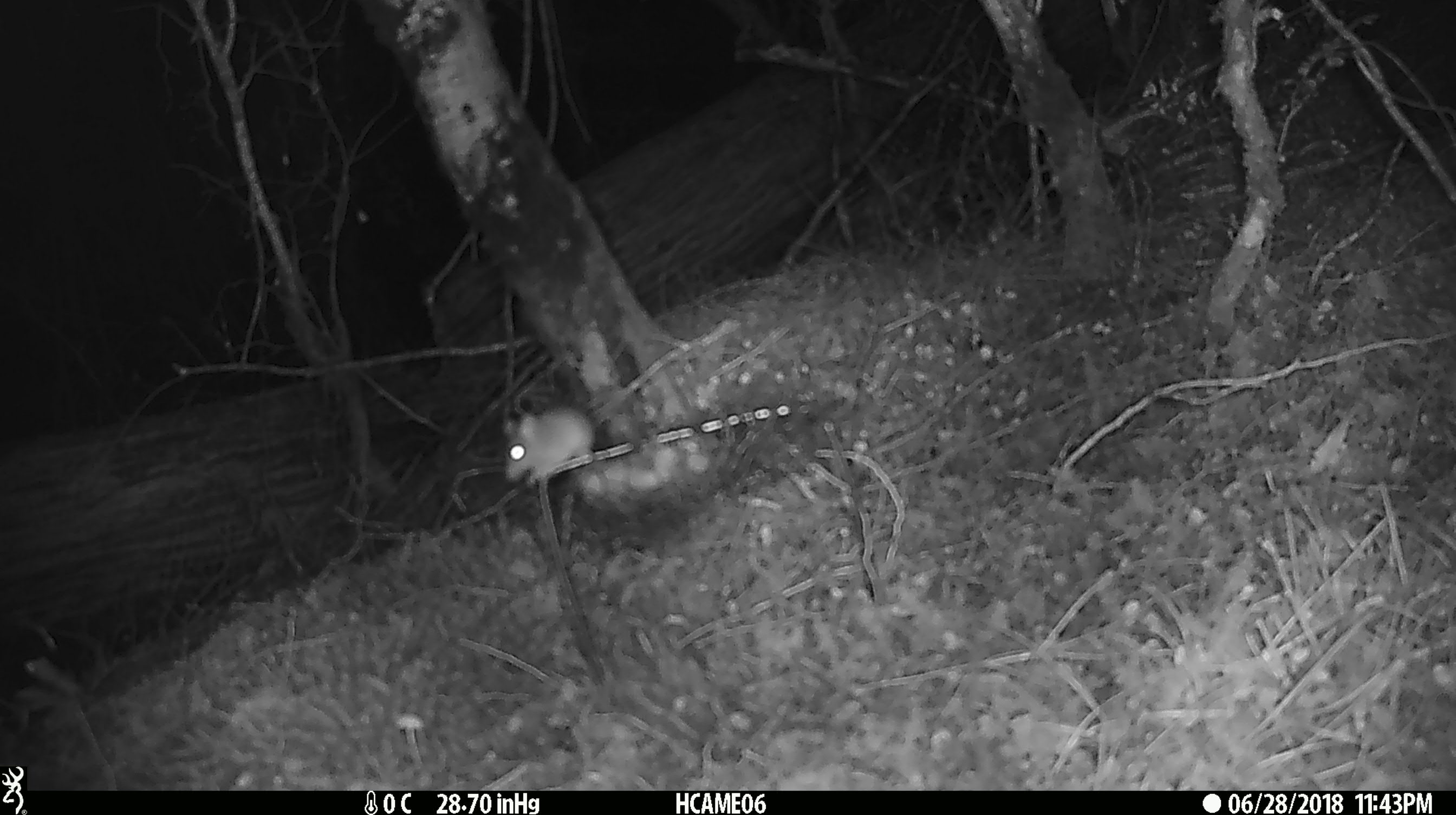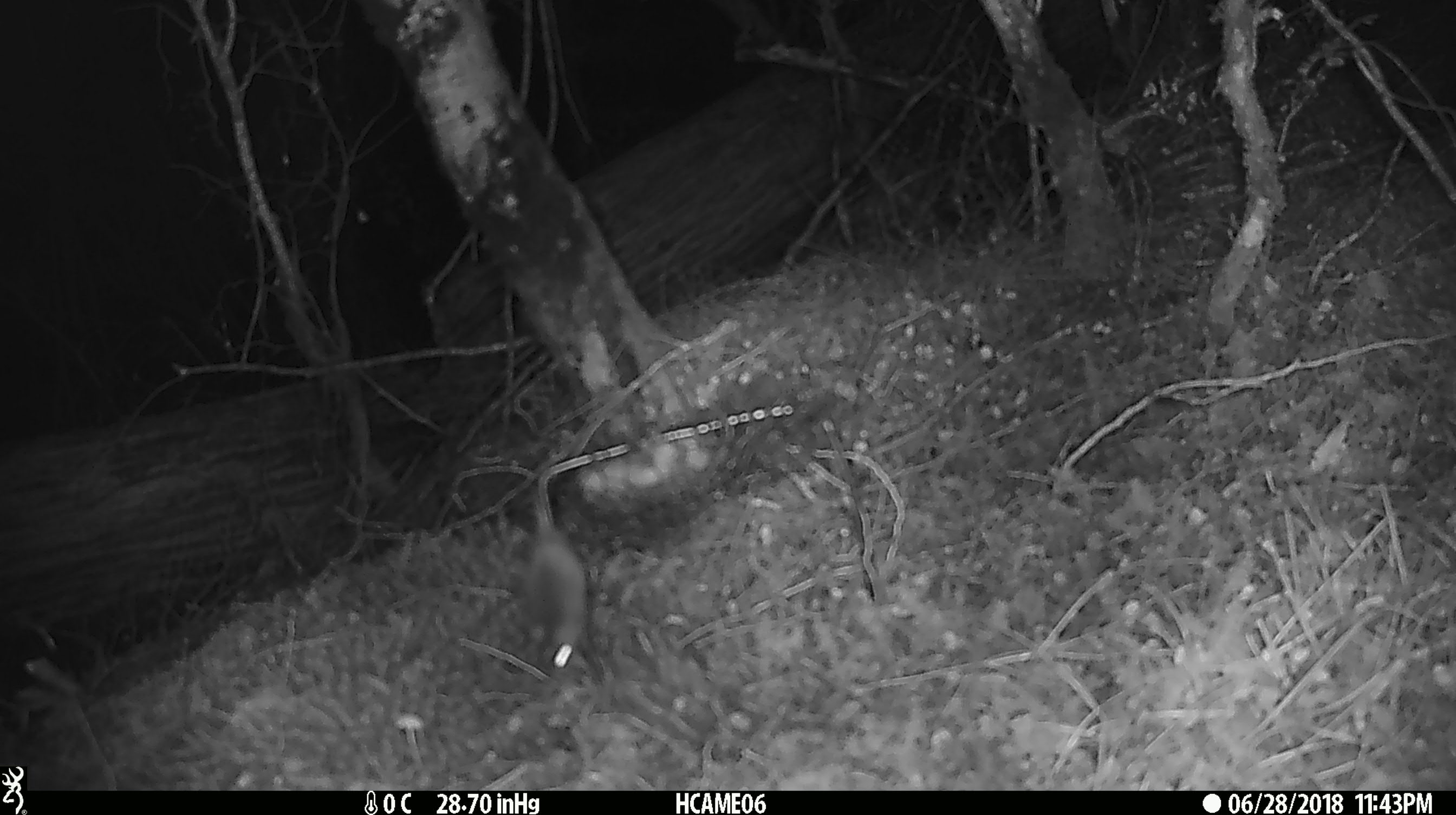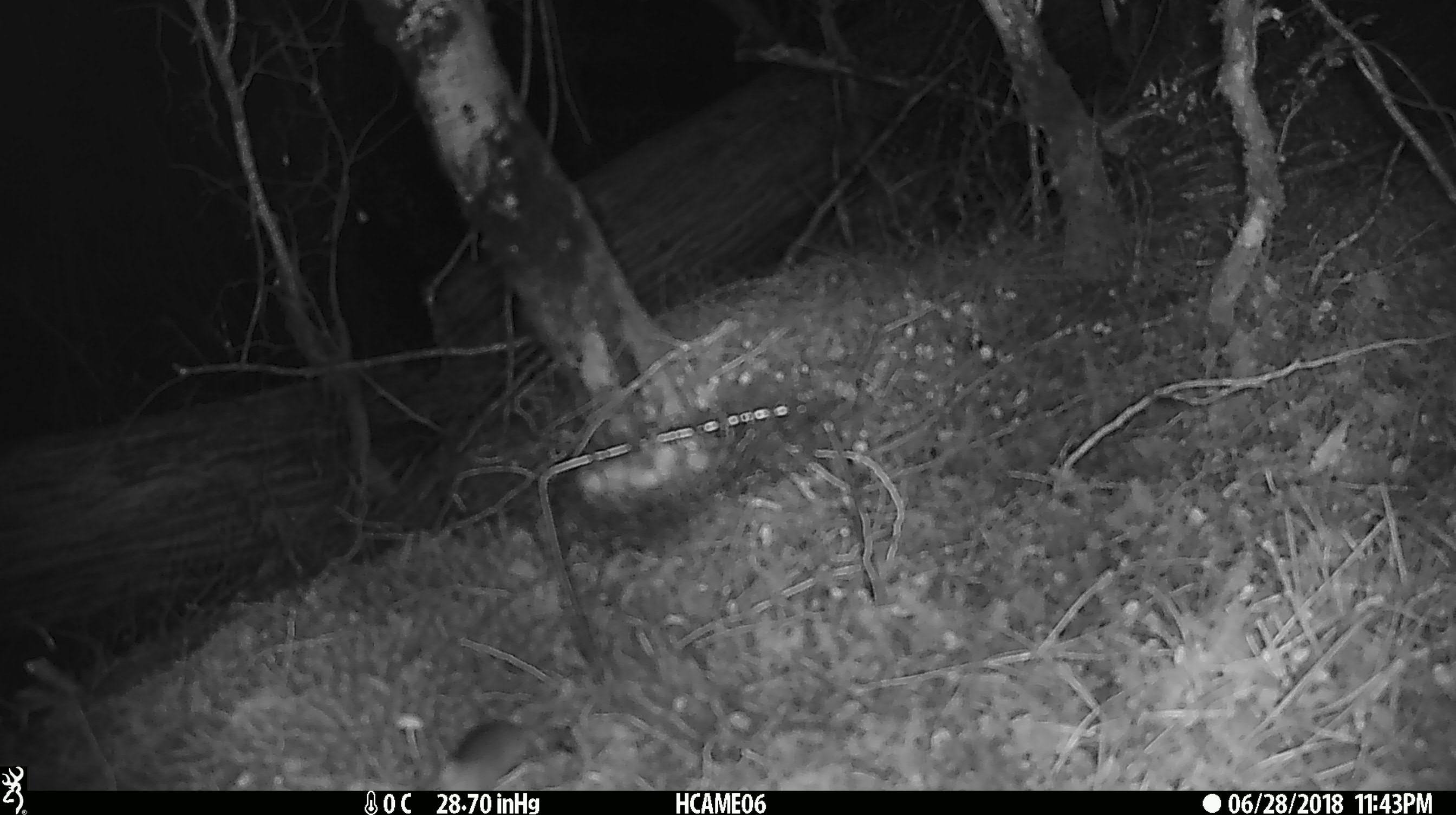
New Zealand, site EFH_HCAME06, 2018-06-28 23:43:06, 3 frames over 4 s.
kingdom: Animalia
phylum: Chordata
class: Mammalia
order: Rodentia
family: Muridae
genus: Mus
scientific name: Mus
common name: mouse